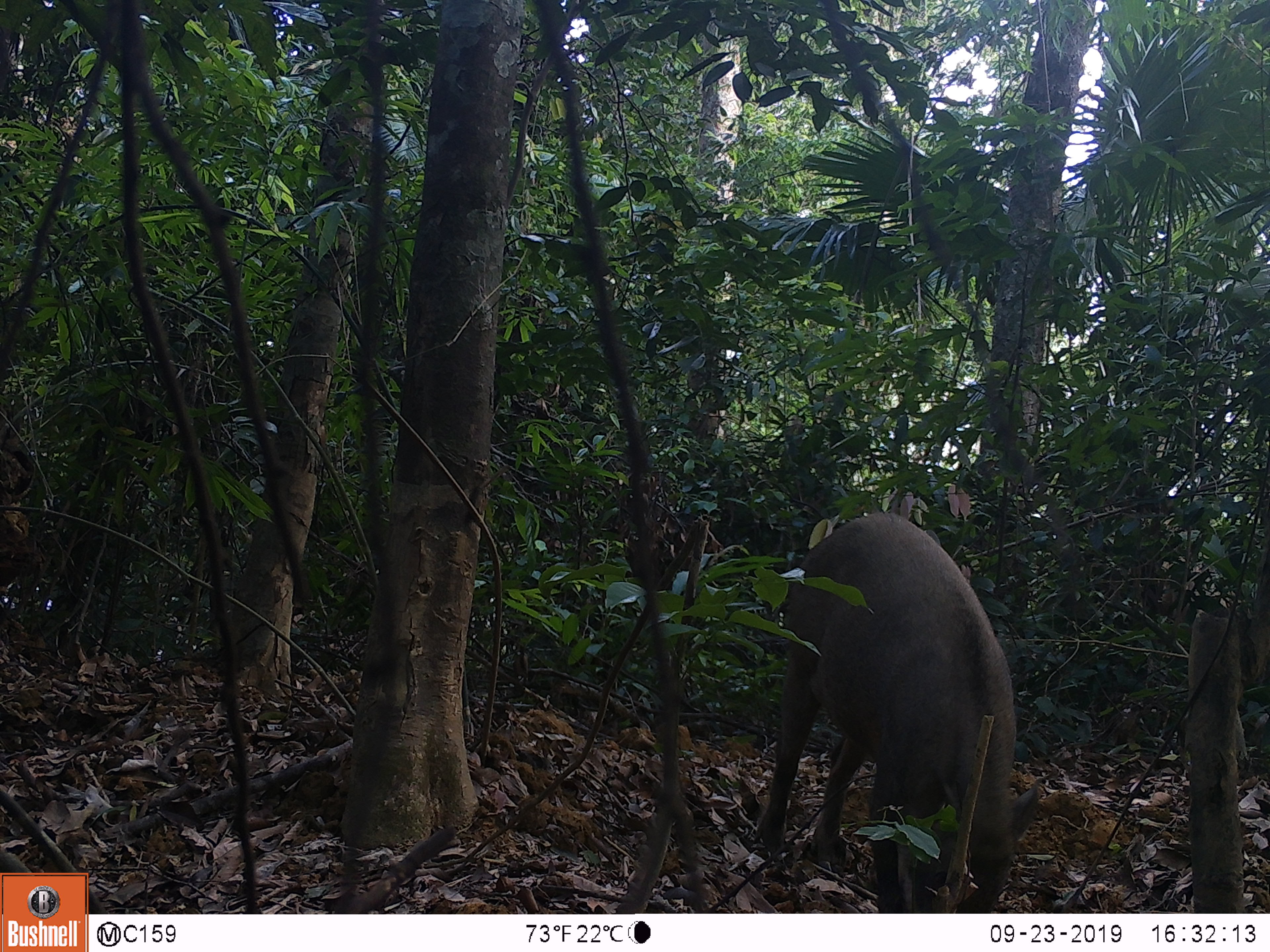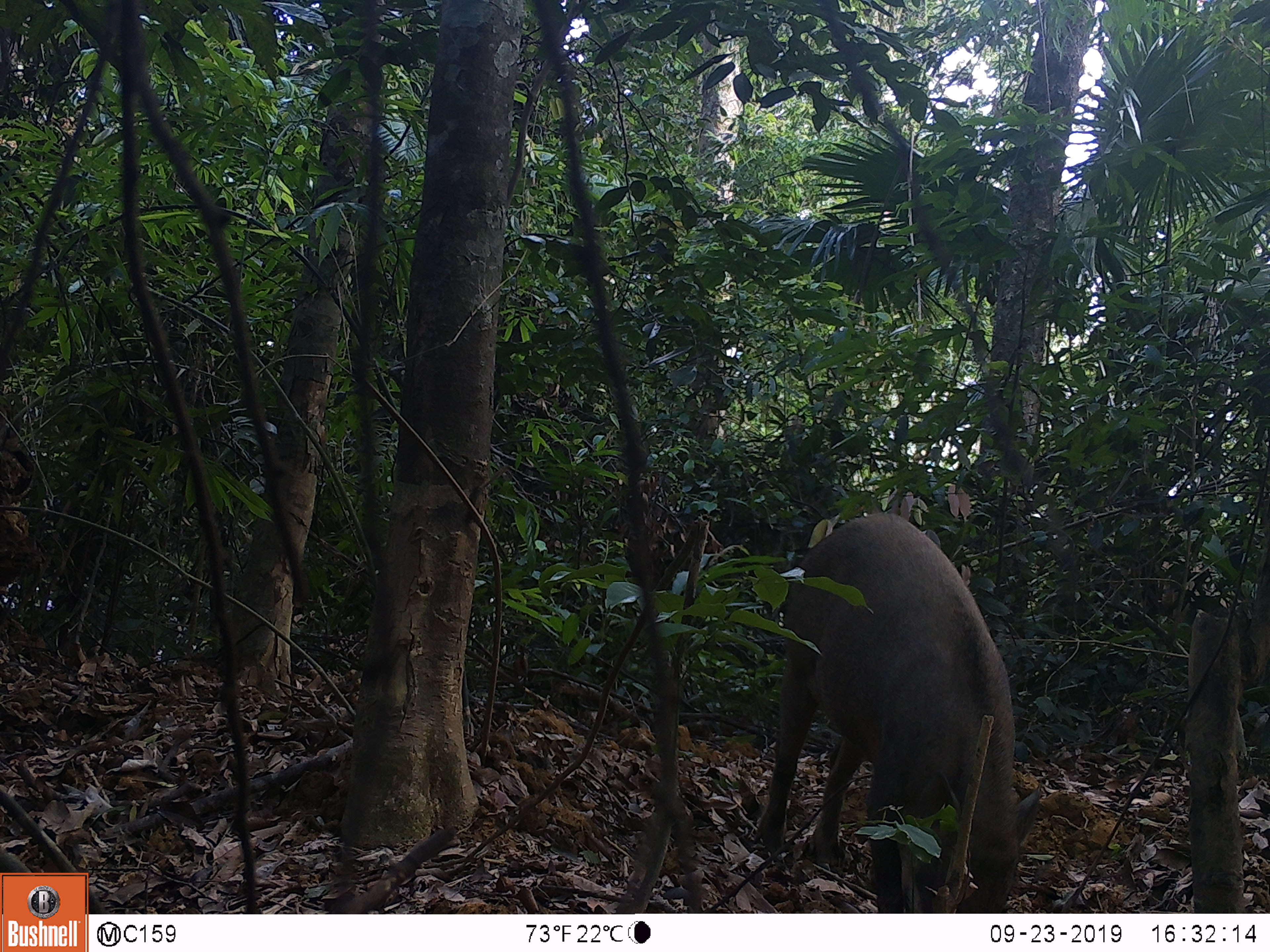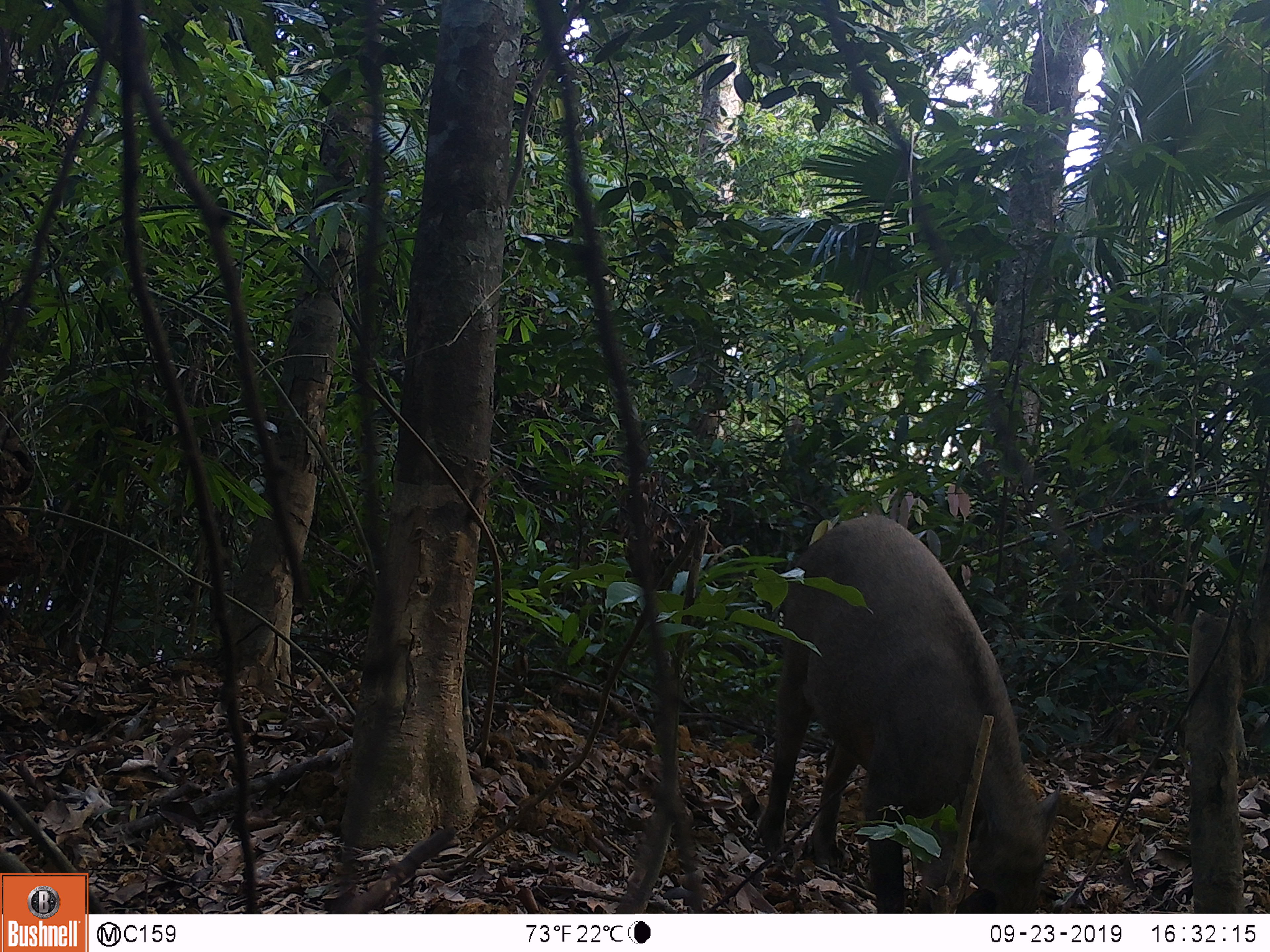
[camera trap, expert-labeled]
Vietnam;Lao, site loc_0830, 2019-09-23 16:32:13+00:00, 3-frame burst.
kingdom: Animalia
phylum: Chordata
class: Mammalia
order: Artiodactyla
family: Suidae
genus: Sus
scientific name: Sus scrofa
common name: eurasian wild pig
Eurasian wild pig (Sus scrofa). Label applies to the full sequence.